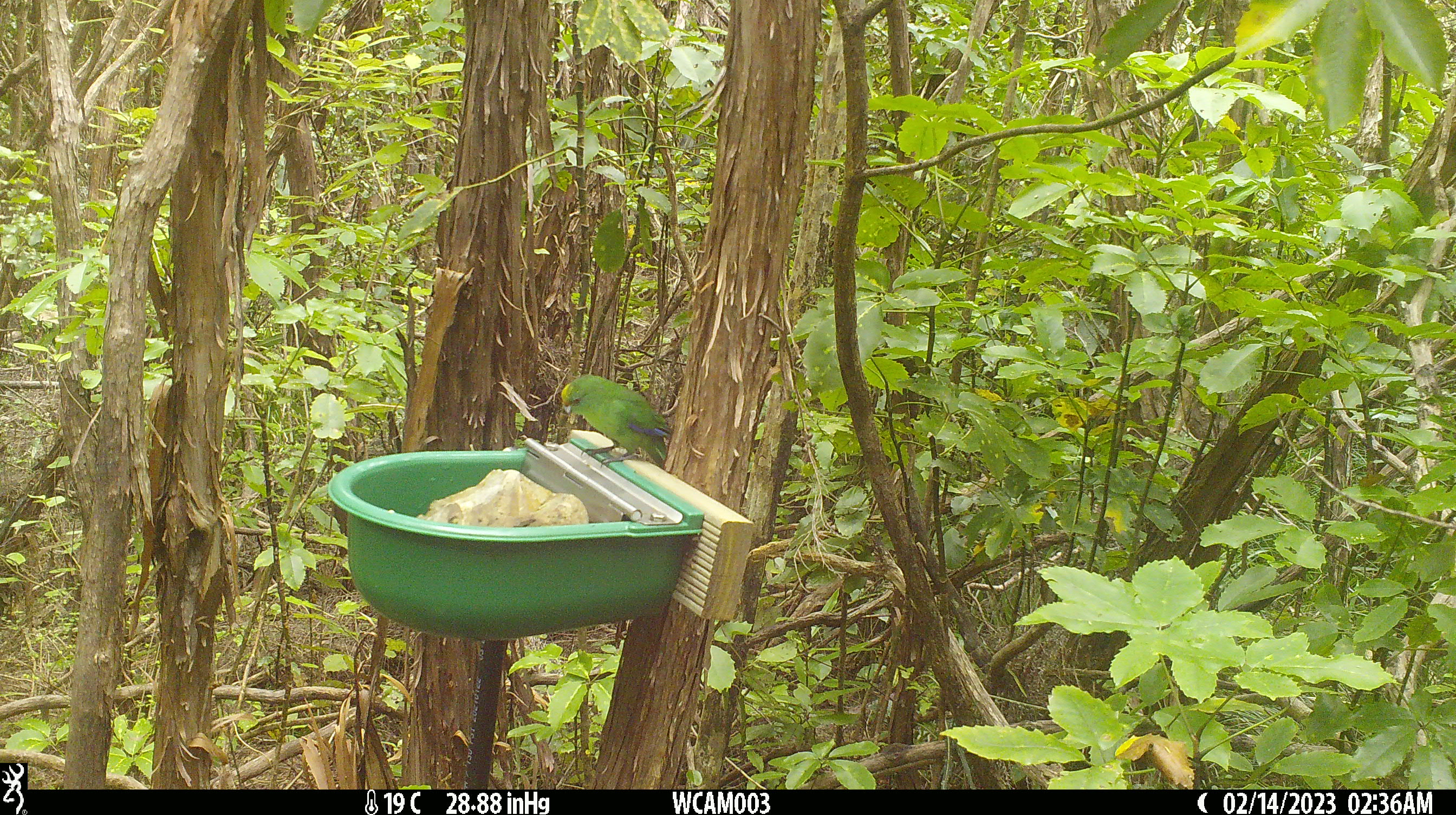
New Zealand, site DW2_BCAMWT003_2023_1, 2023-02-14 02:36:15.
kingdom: Animalia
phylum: Chordata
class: Aves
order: Psittaciformes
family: Psittaculidae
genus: Cyanoramphus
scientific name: Cyanoramphus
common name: parakeet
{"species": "parakeet (Cyanoramphus)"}